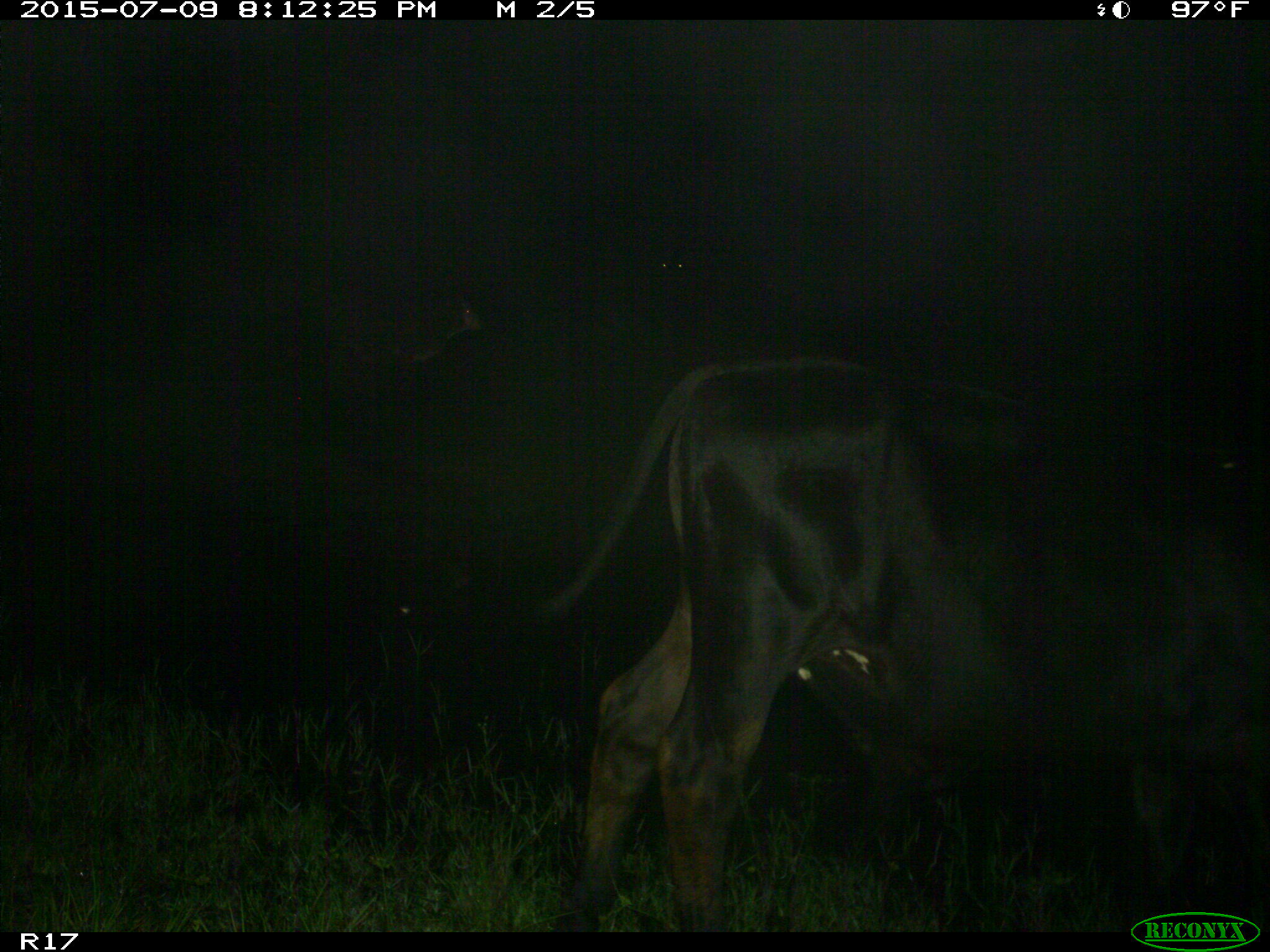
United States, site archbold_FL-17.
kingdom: Animalia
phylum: Chordata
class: Mammalia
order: Artiodactyla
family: Bovidae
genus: Bos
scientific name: Bos taurus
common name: domestic cow